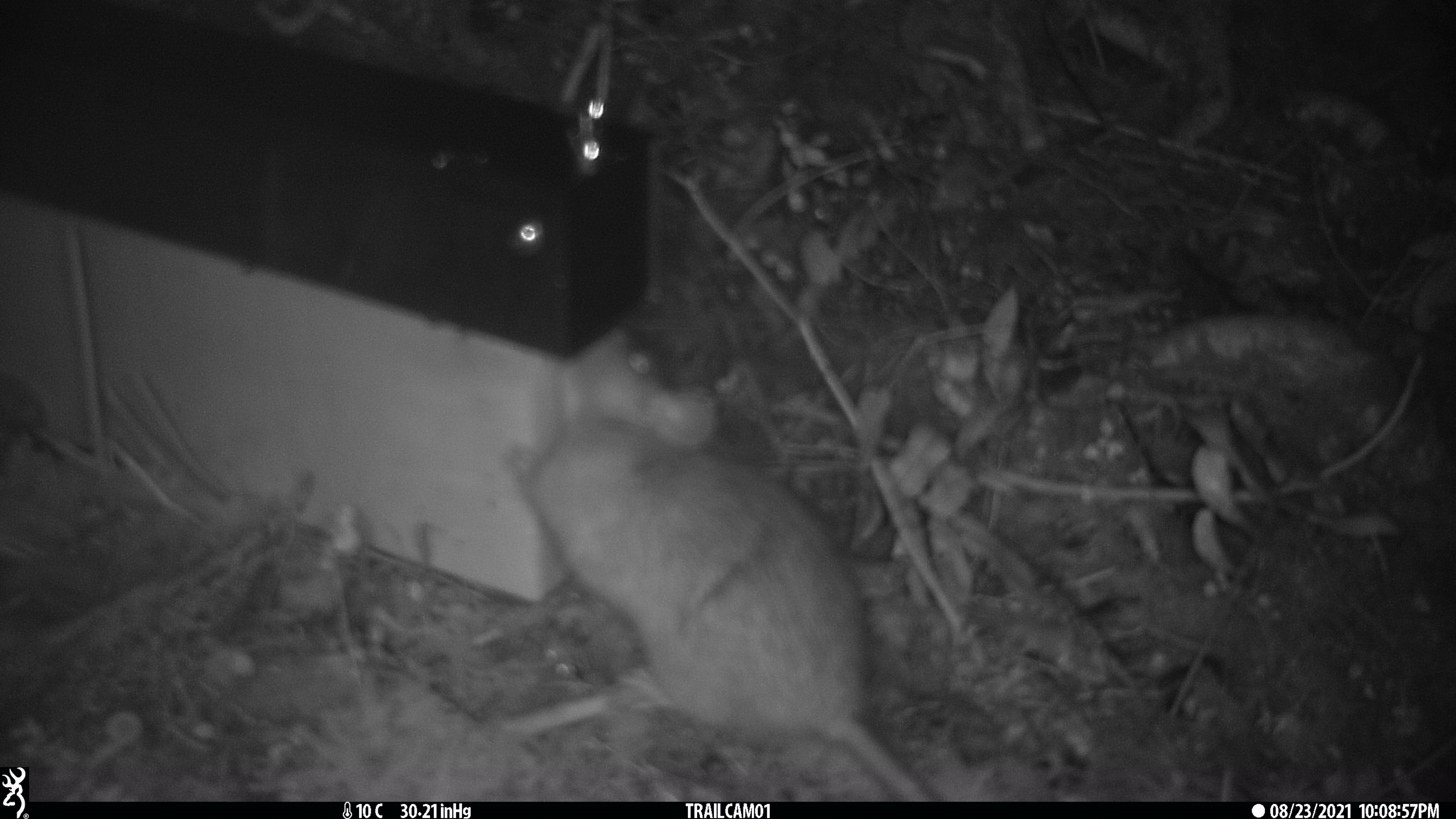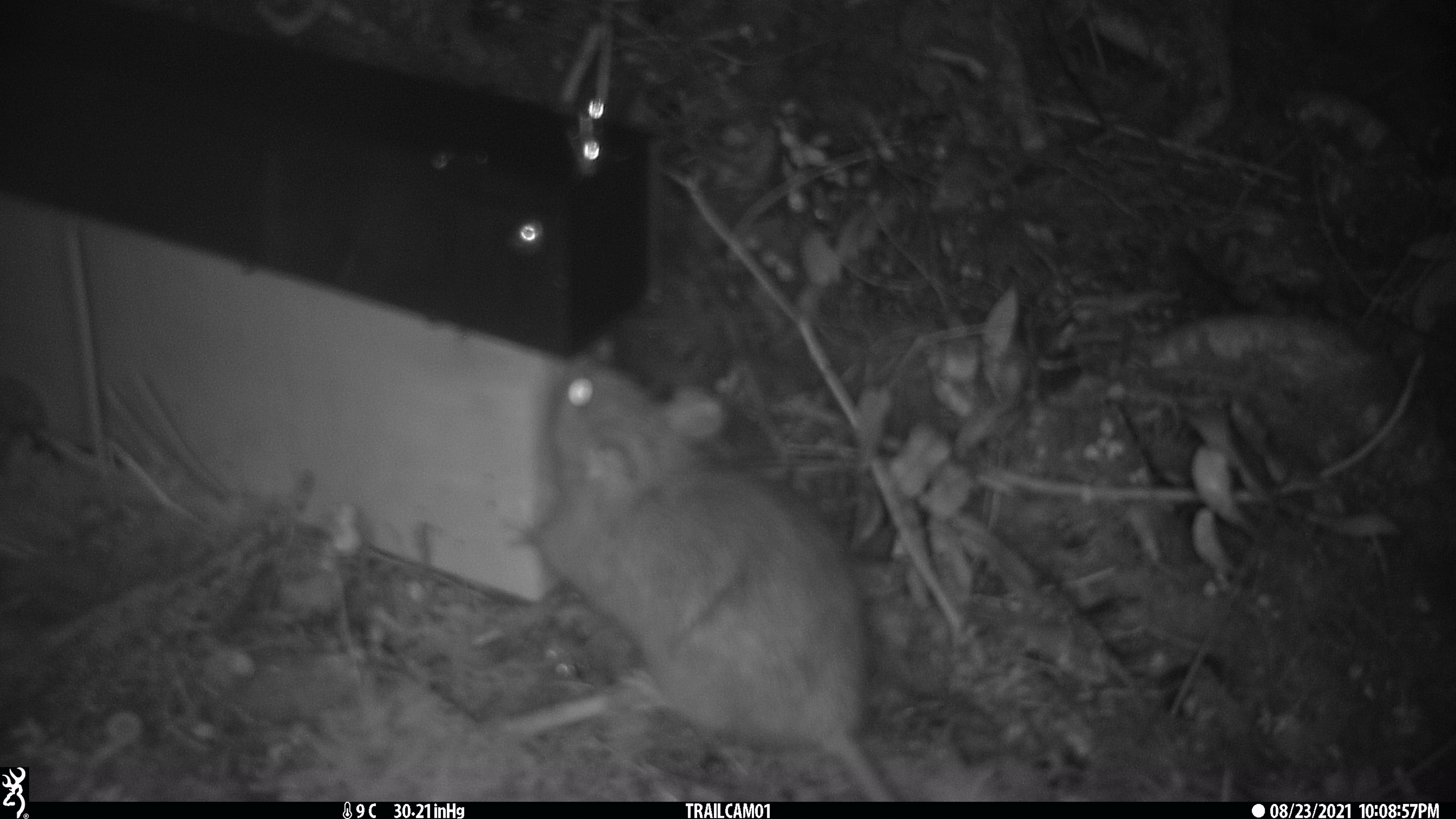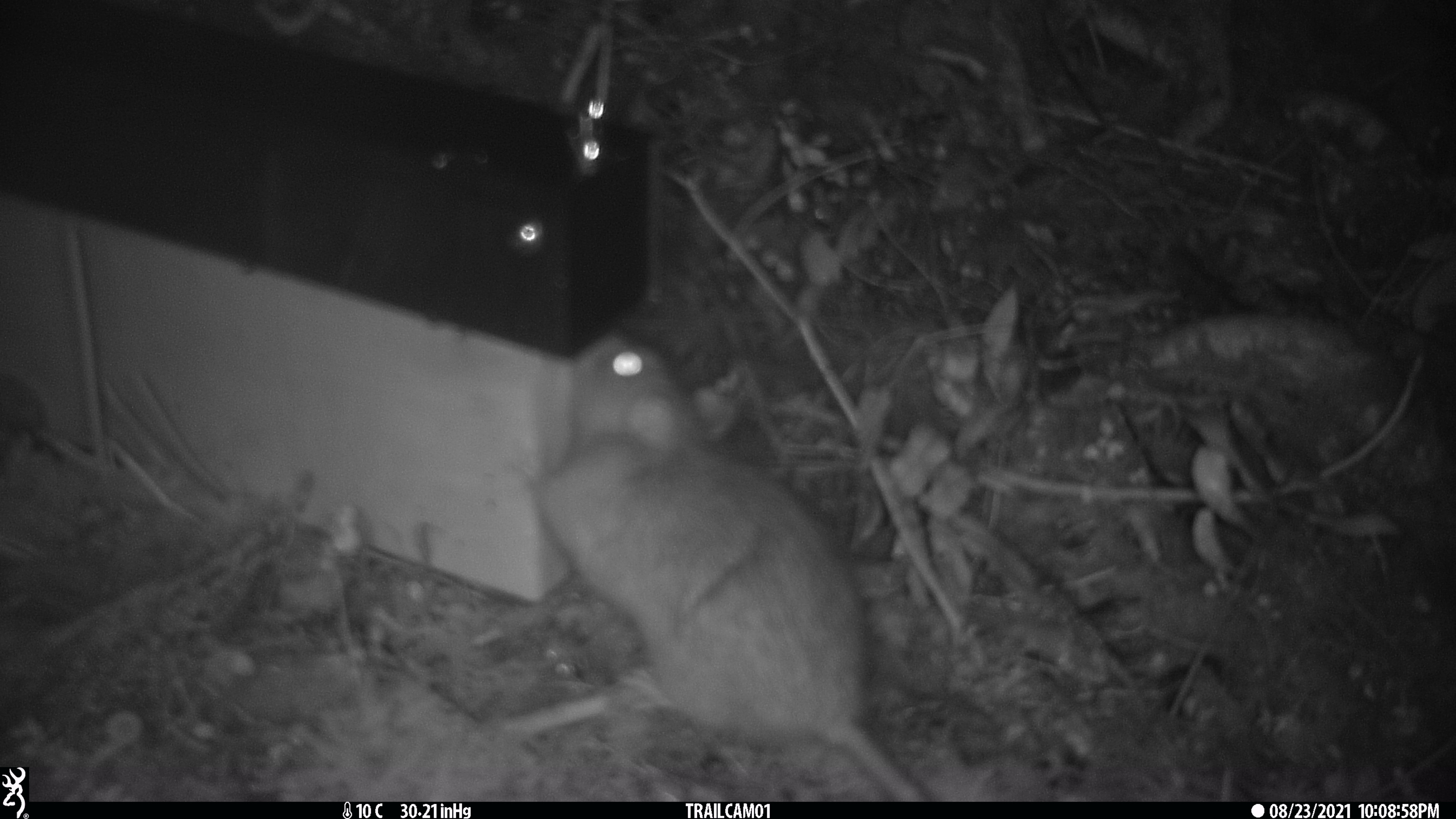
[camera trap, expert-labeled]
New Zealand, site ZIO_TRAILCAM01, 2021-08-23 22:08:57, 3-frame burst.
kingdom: Animalia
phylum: Chordata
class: Mammalia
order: Rodentia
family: Muridae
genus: Rattus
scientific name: Rattus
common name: rat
Rat (Rattus).